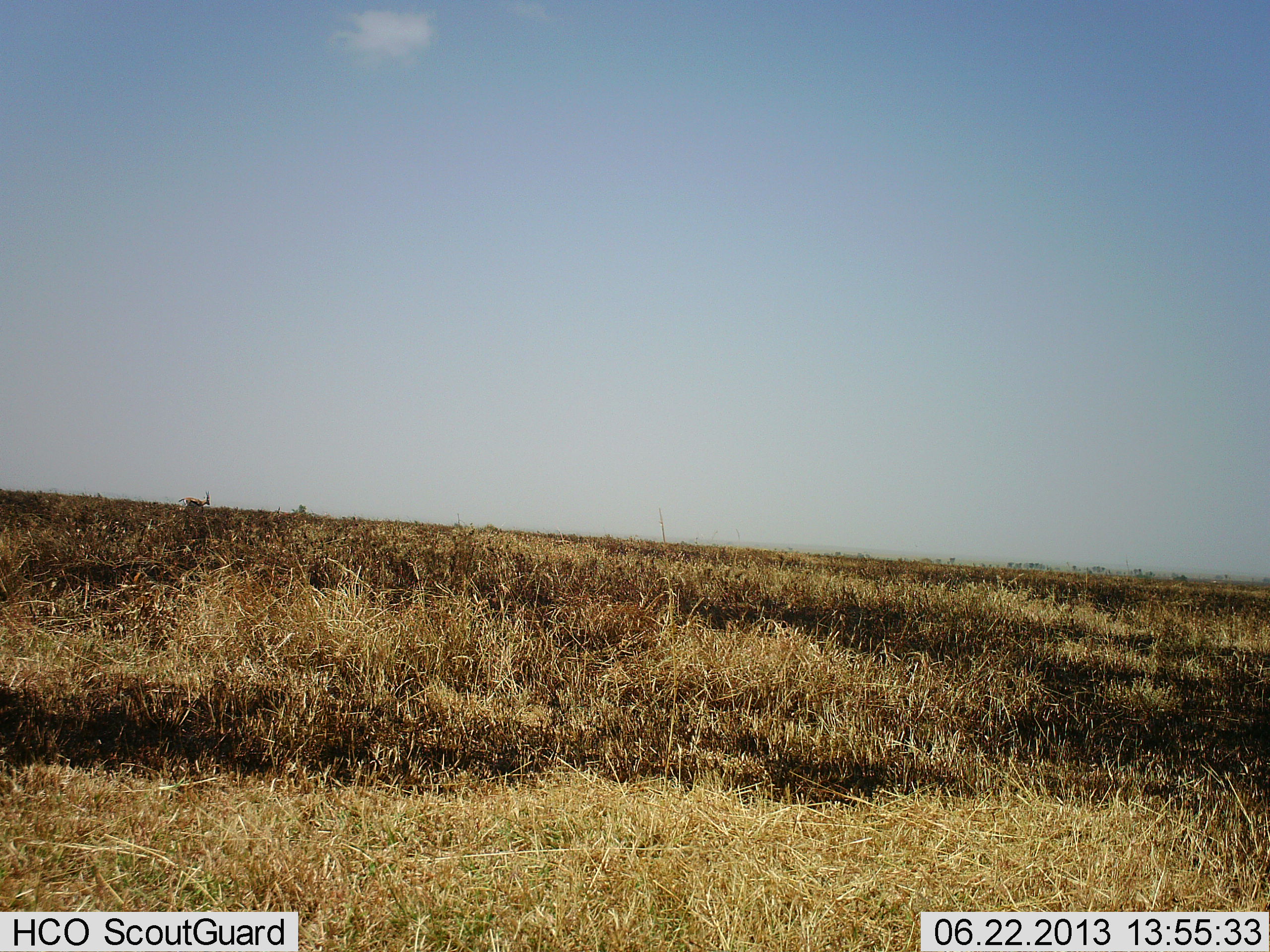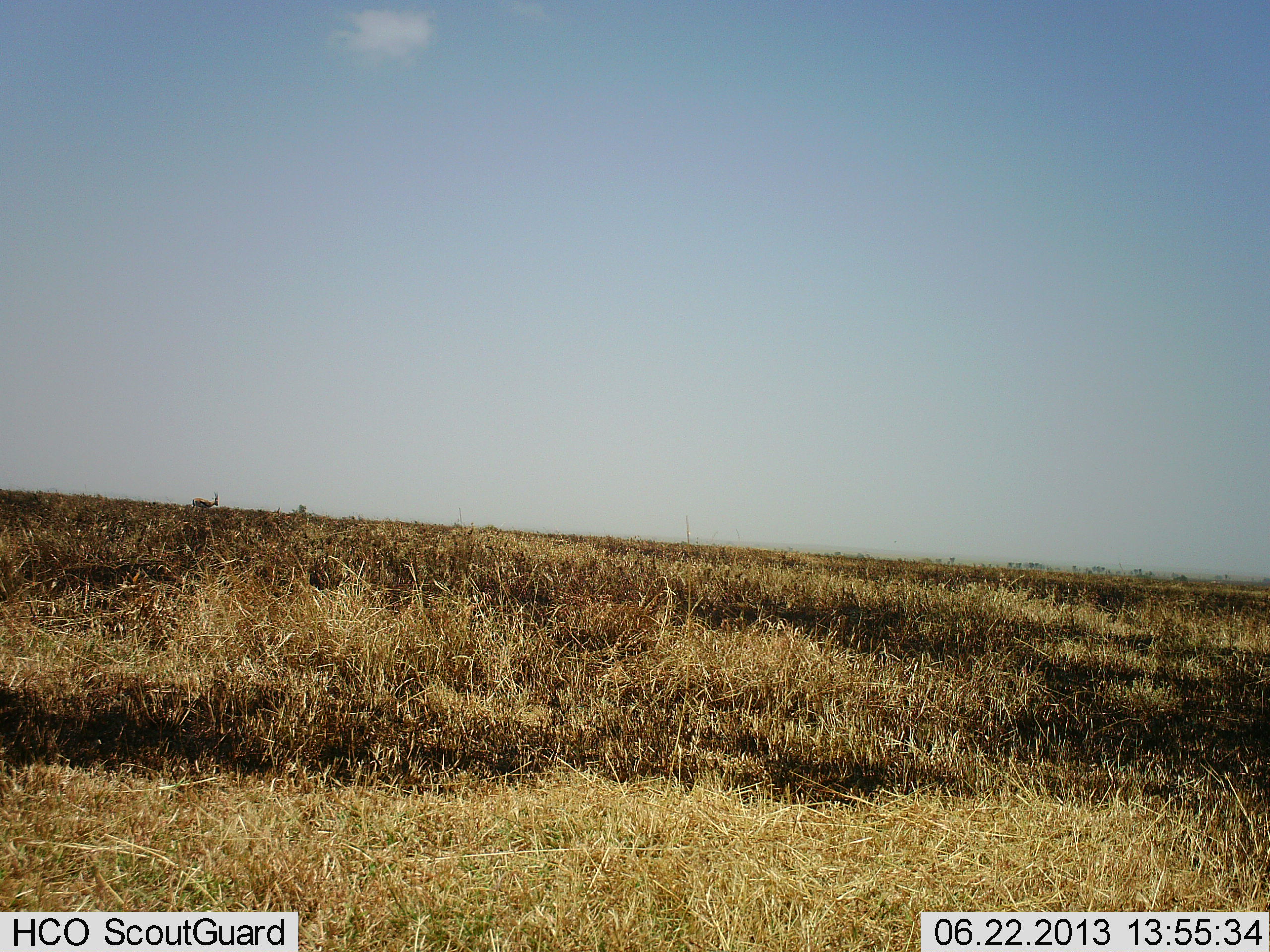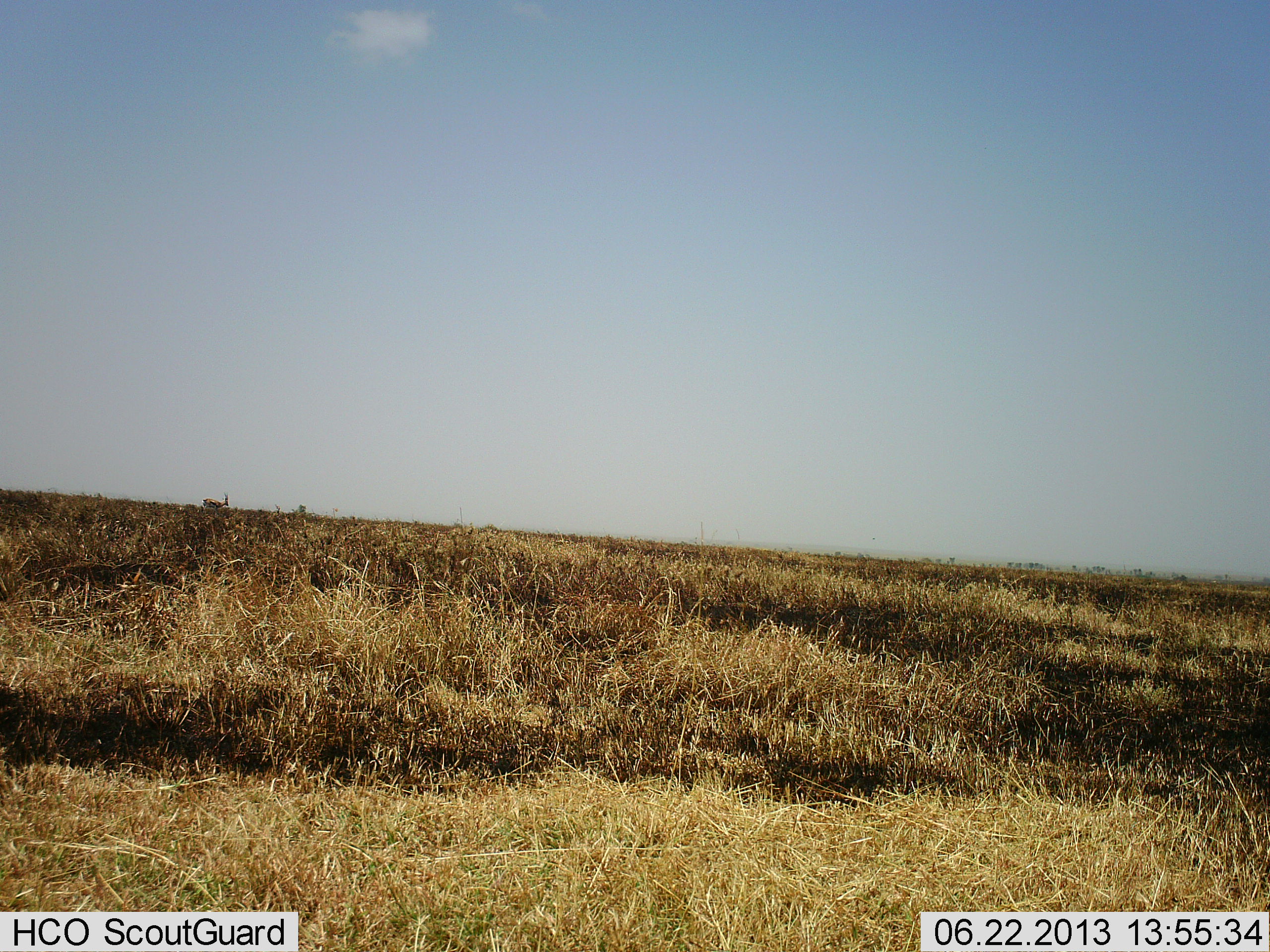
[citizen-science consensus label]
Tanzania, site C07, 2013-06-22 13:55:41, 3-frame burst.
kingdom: Animalia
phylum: Chordata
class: Mammalia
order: Artiodactyla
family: Bovidae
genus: Eudorcas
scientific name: Eudorcas thomsonii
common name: thomson's gazelle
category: gazellethomsons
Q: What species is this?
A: Gazellethomsons (thomson's gazelle) (Eudorcas thomsonii).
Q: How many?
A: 1.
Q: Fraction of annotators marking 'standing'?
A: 0%.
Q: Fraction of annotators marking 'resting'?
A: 0%.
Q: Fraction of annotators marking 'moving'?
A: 100%.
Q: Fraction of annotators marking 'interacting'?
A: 0%.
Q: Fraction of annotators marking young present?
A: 0%.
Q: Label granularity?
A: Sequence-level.